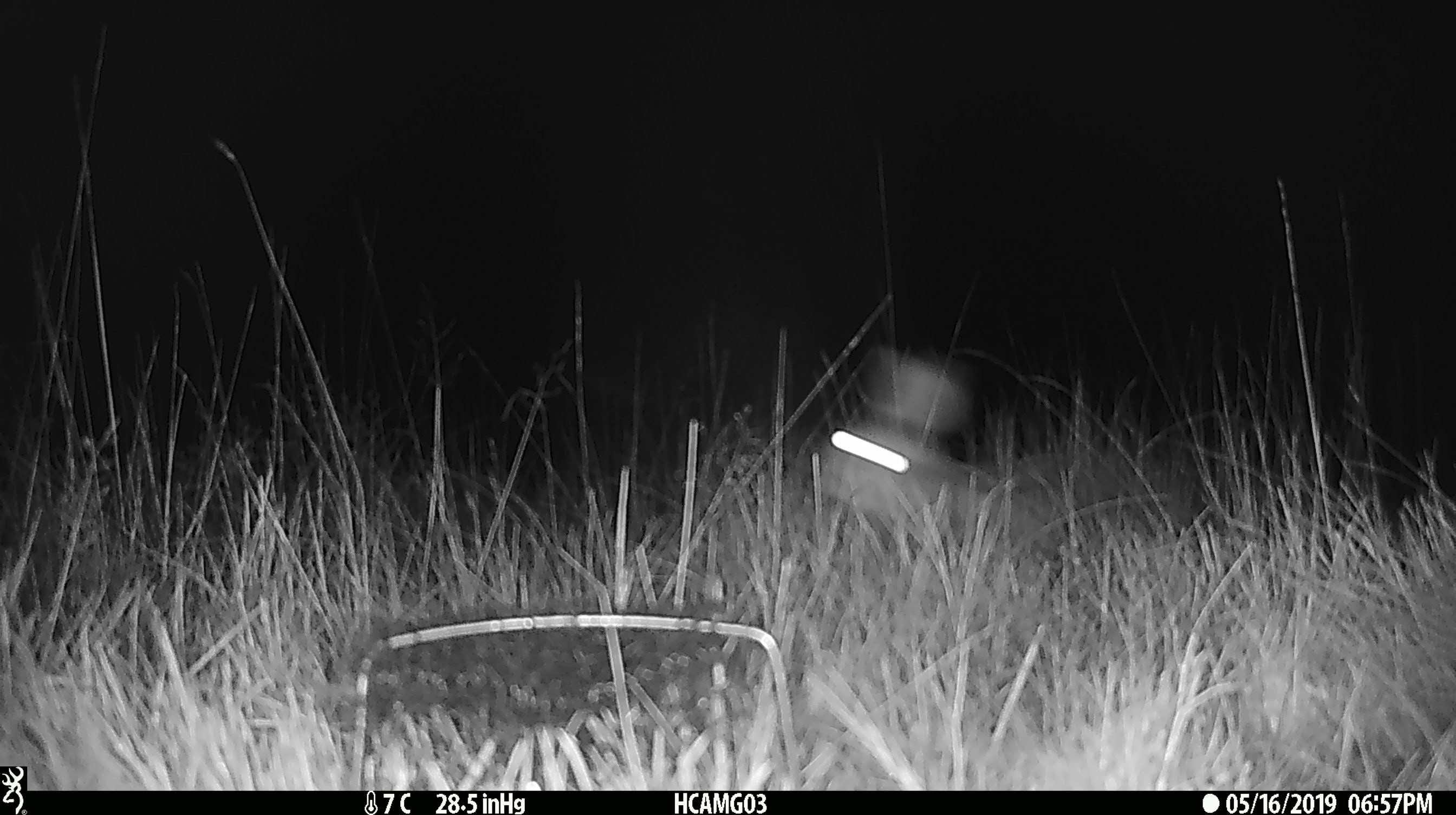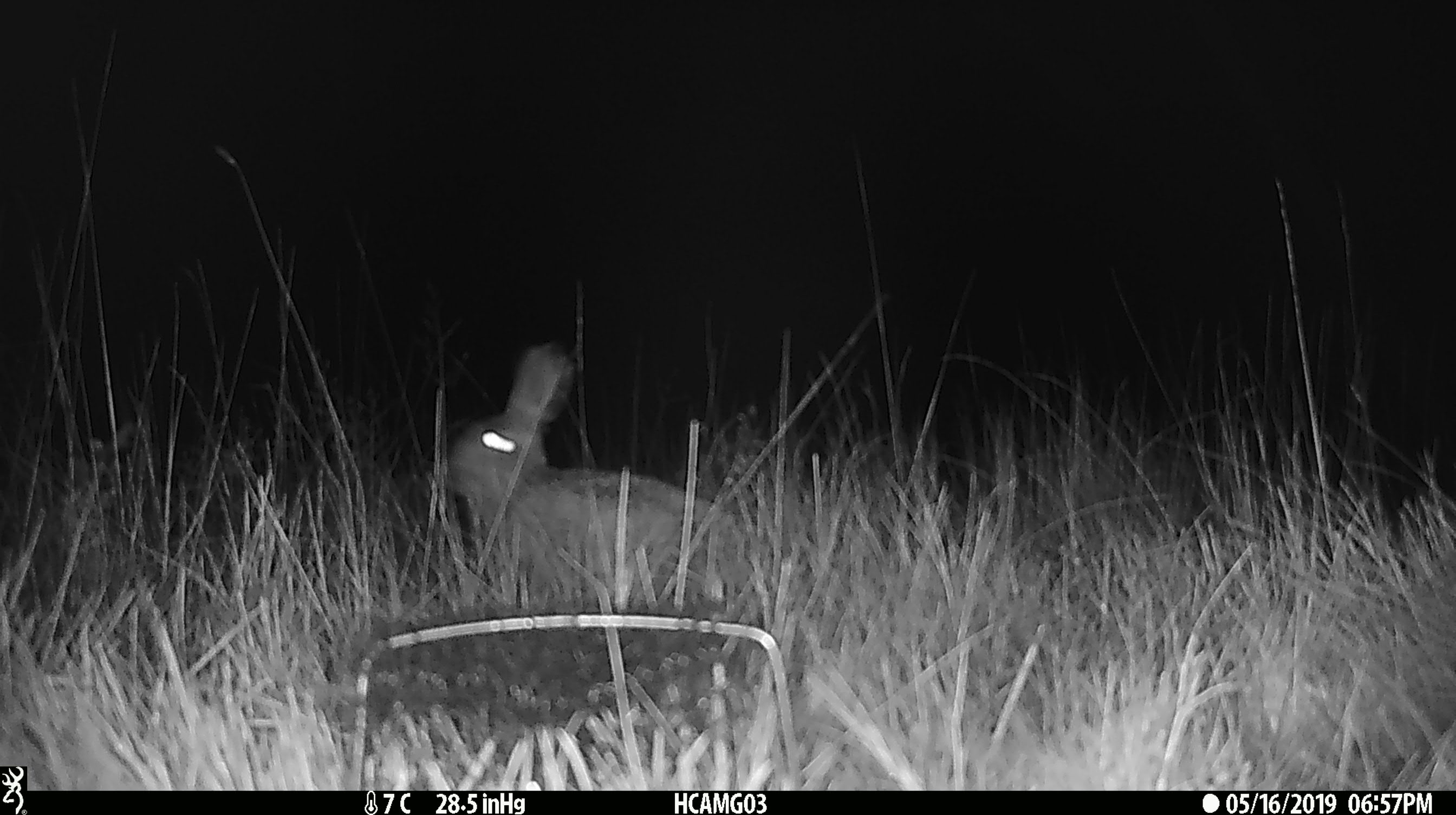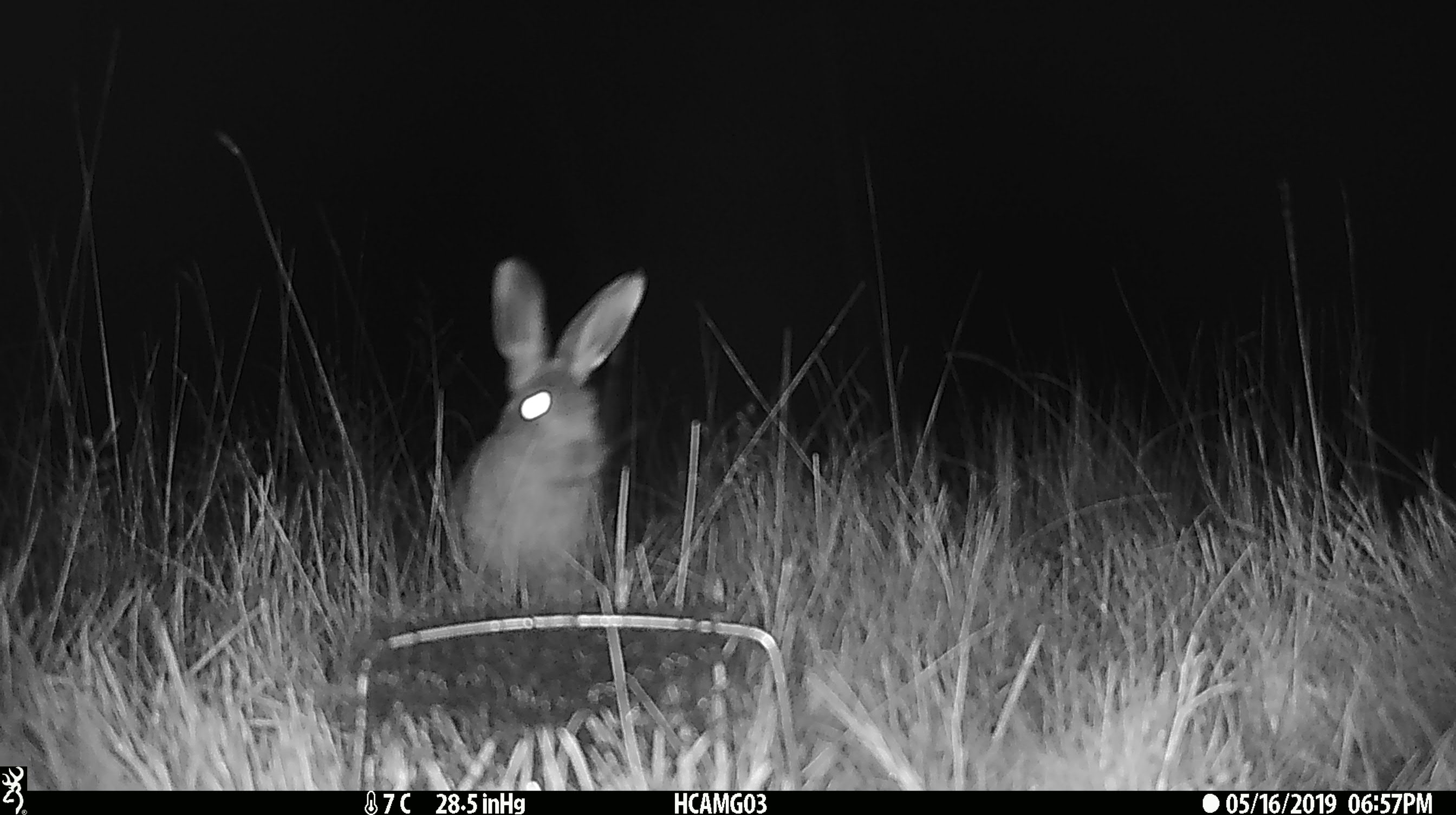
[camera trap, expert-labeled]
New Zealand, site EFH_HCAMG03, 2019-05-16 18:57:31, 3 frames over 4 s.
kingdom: Animalia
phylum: Chordata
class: Mammalia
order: Lagomorpha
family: Leporidae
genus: Lepus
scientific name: Lepus europaeus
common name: brown hare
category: hare